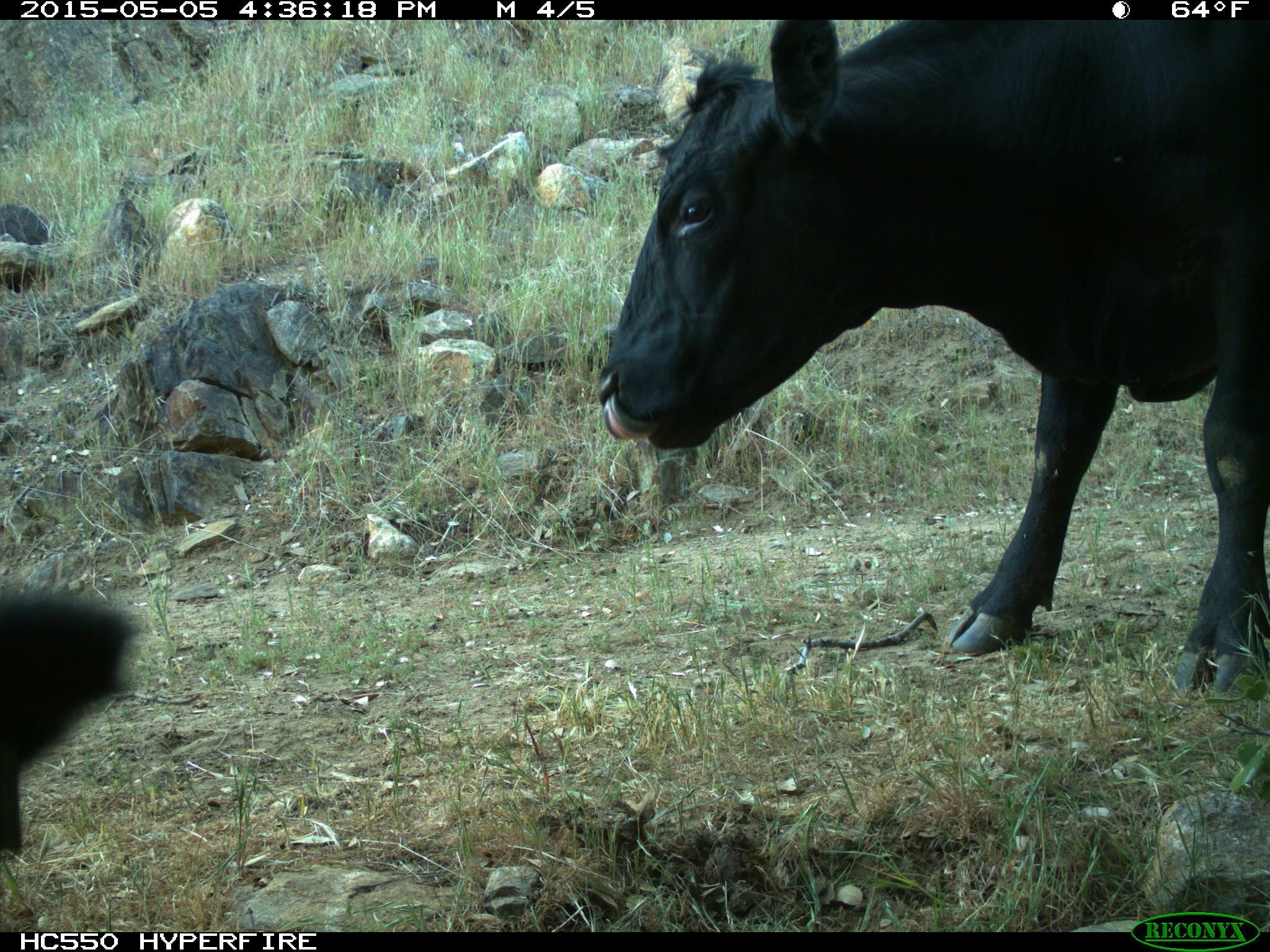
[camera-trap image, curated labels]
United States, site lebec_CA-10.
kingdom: Animalia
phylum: Chordata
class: Mammalia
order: Artiodactyla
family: Bovidae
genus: Bos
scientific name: Bos taurus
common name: domestic cow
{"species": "Bos taurus (domestic cow)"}